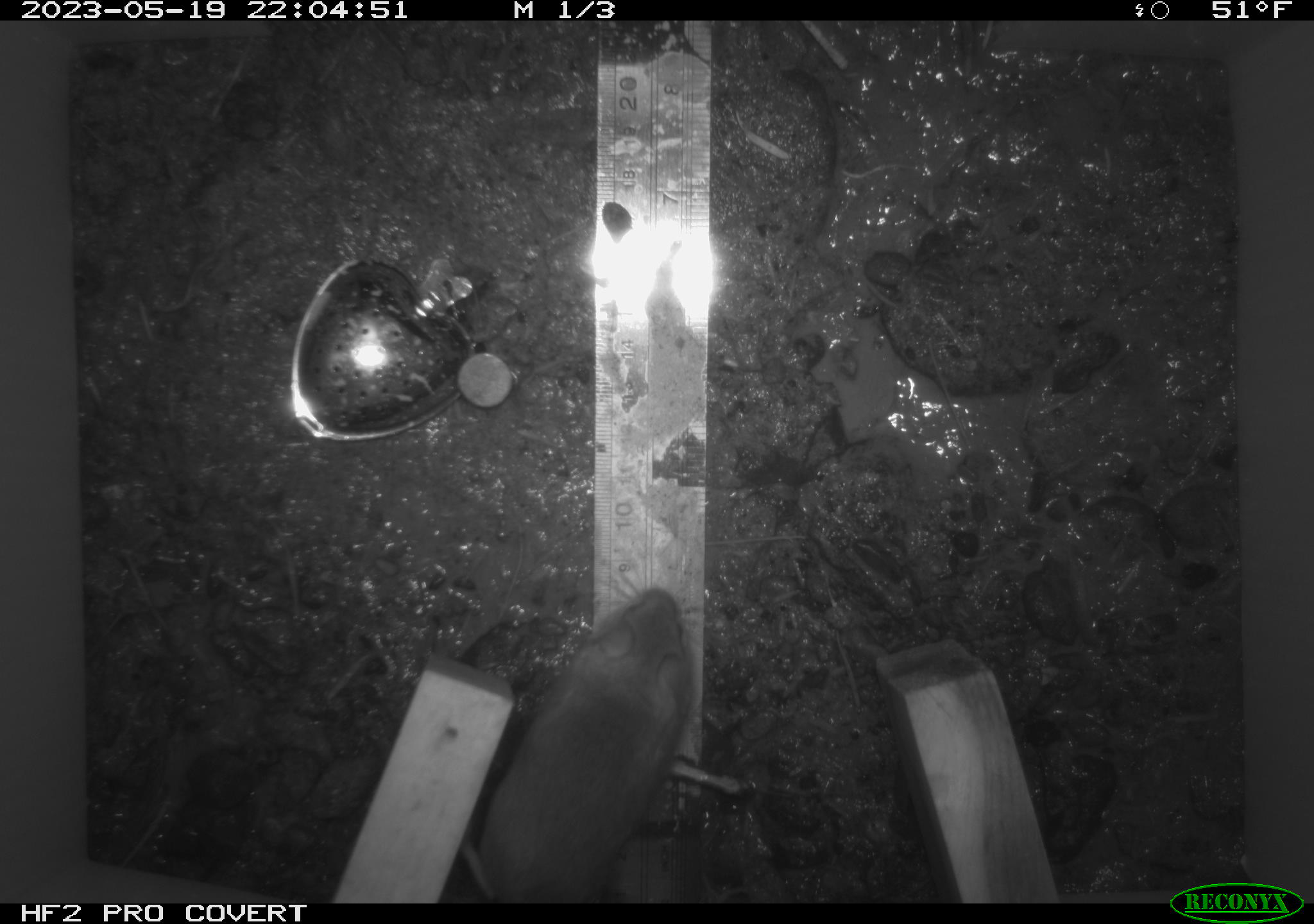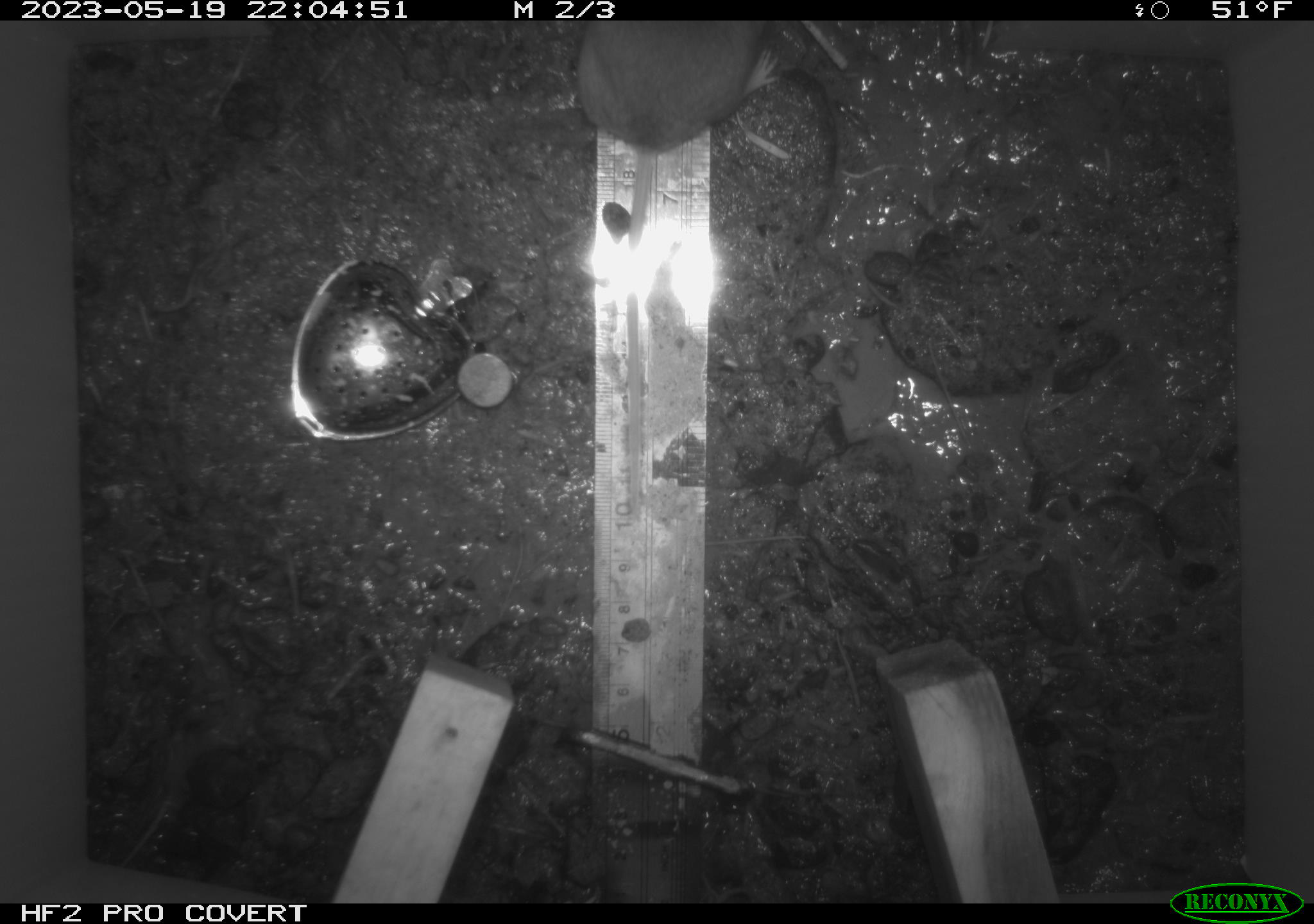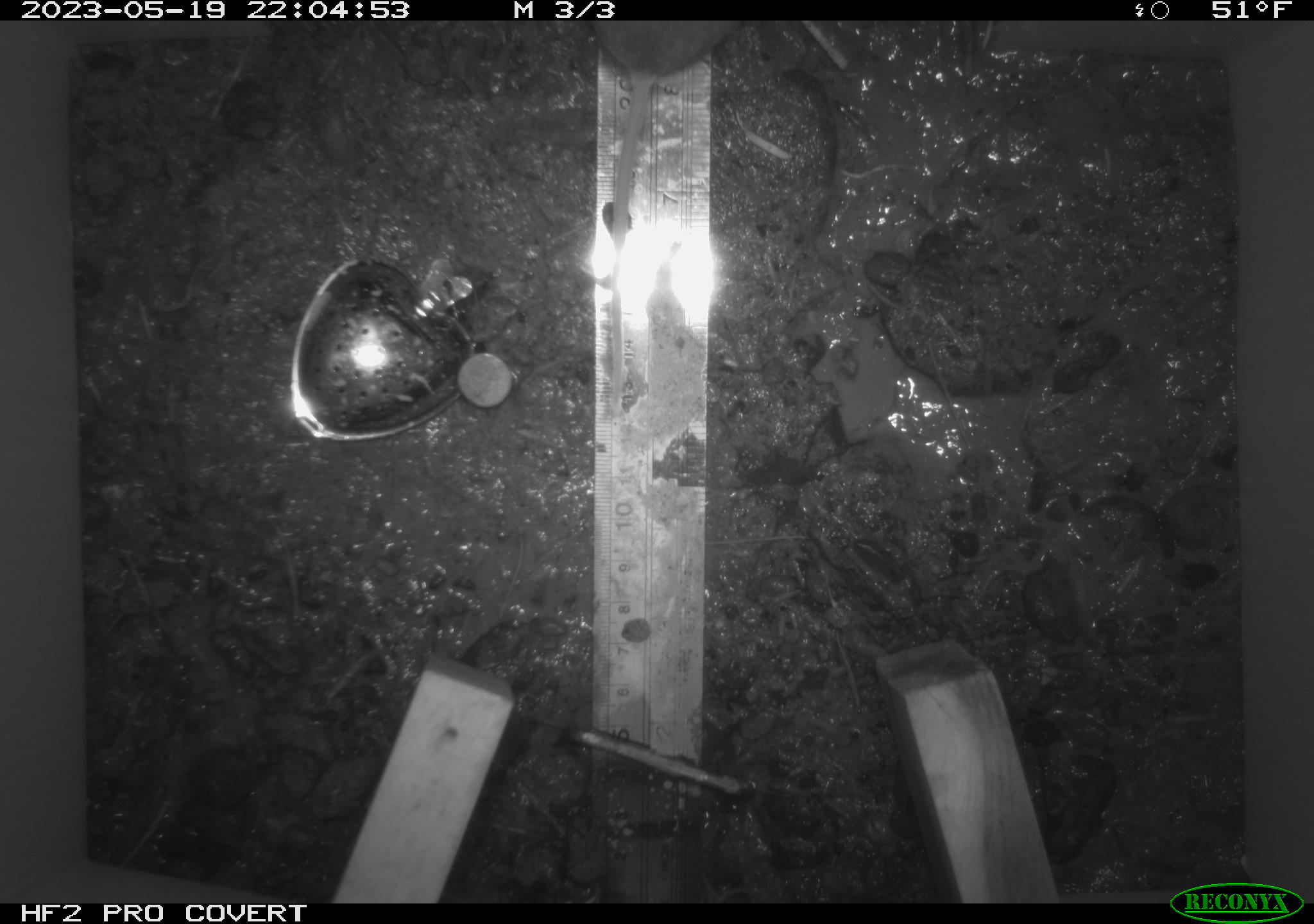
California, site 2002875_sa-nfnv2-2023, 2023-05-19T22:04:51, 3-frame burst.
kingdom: Animalia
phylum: Chordata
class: Mammalia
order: Rodentia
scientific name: Rodentia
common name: mouse species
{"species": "mouse species (Rodentia)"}